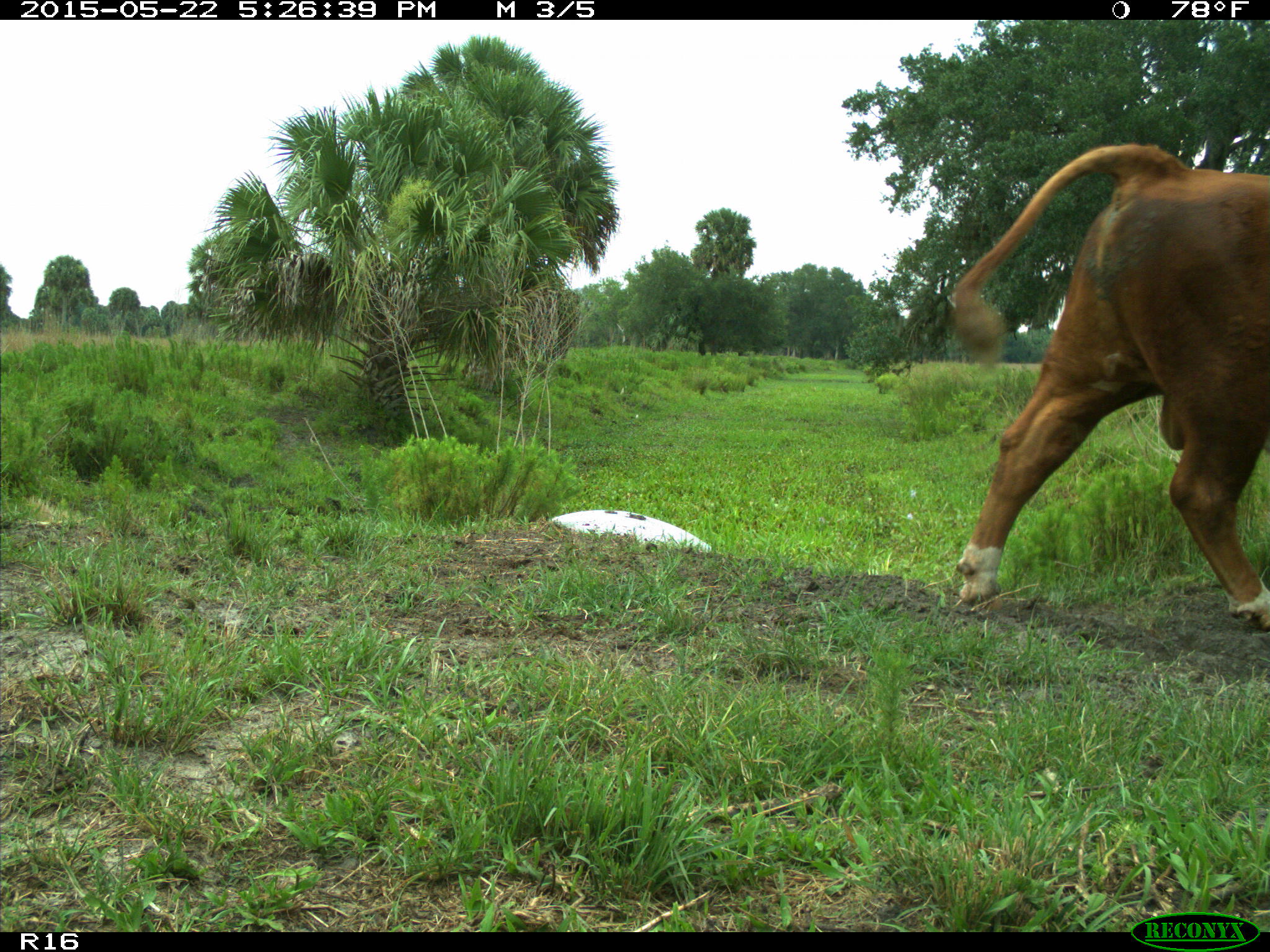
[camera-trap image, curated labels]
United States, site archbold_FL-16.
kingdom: Animalia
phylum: Chordata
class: Mammalia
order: Artiodactyla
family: Bovidae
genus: Bos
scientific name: Bos taurus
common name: domestic cow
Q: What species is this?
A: Bos taurus (domestic cow).